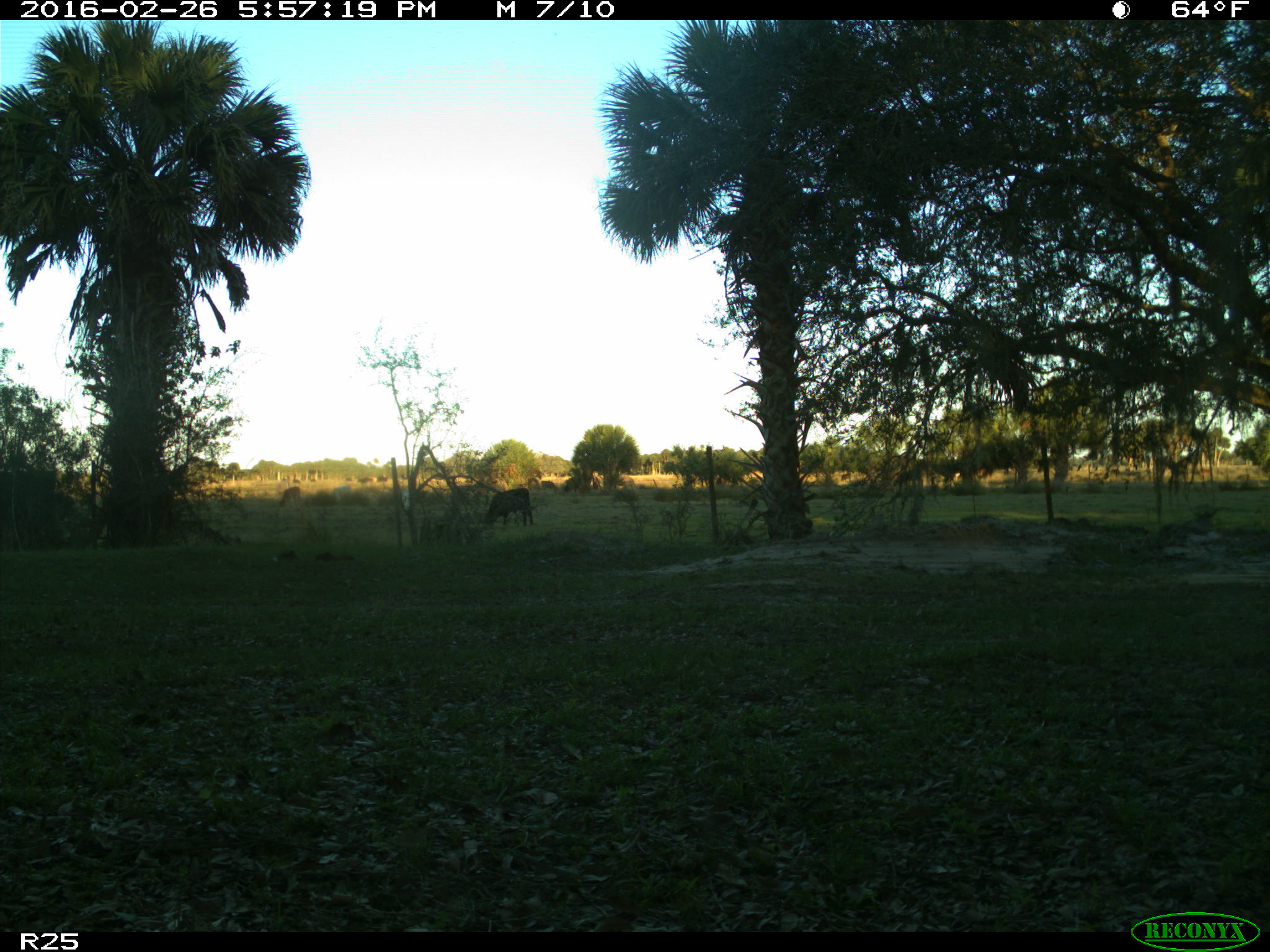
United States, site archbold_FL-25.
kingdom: Animalia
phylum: Chordata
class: Mammalia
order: Artiodactyla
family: Bovidae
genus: Bos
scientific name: Bos taurus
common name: domestic cow